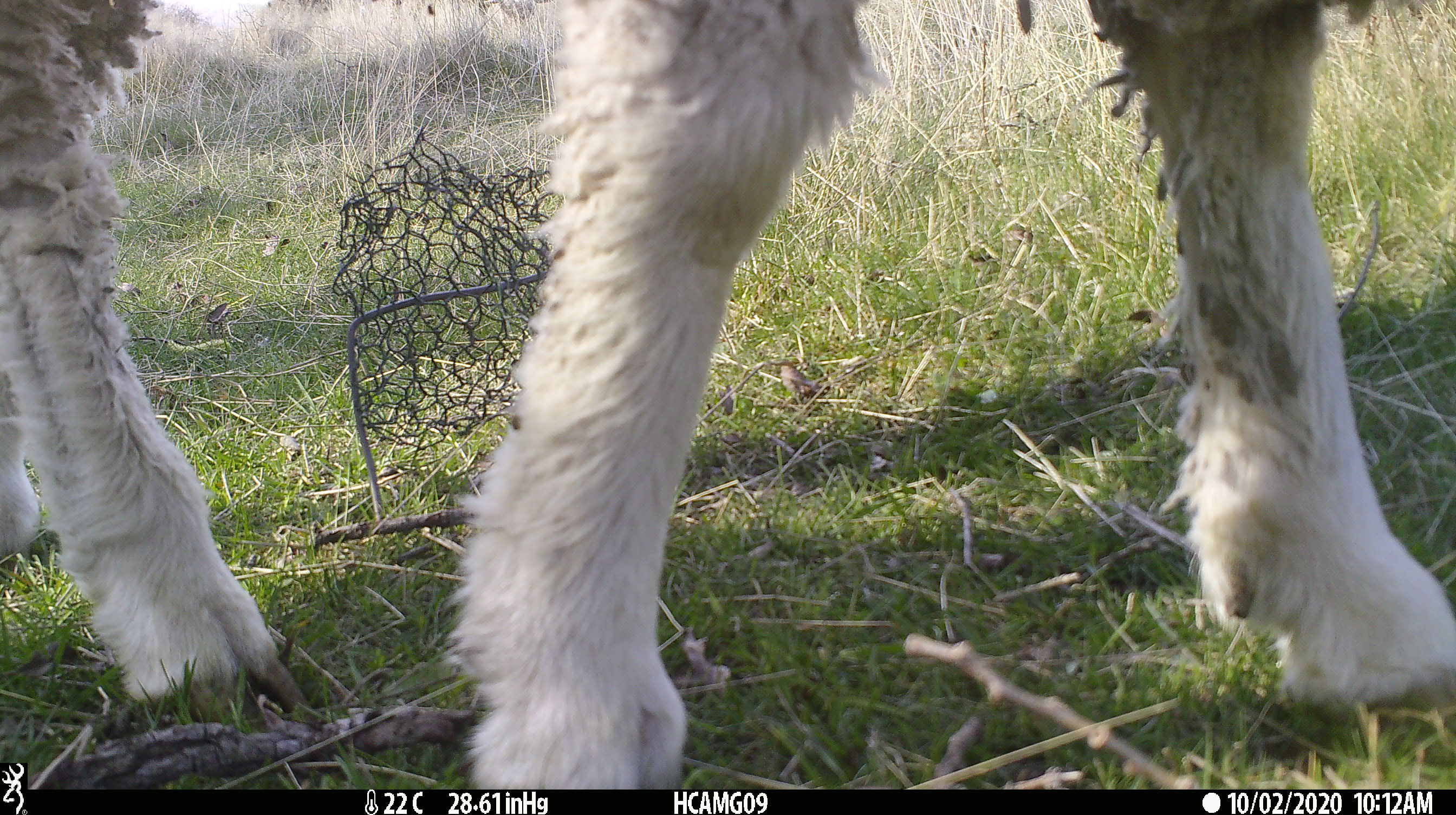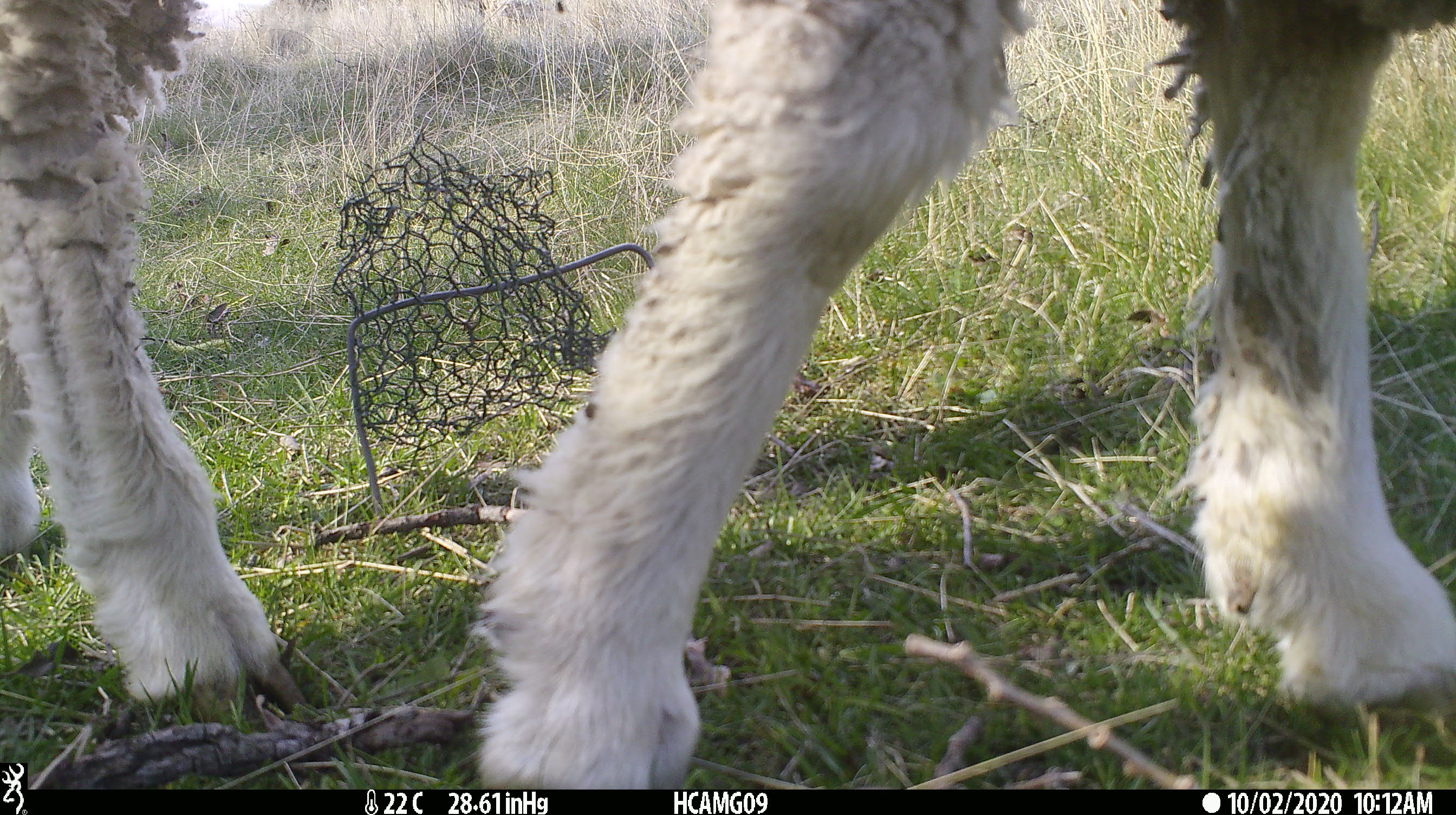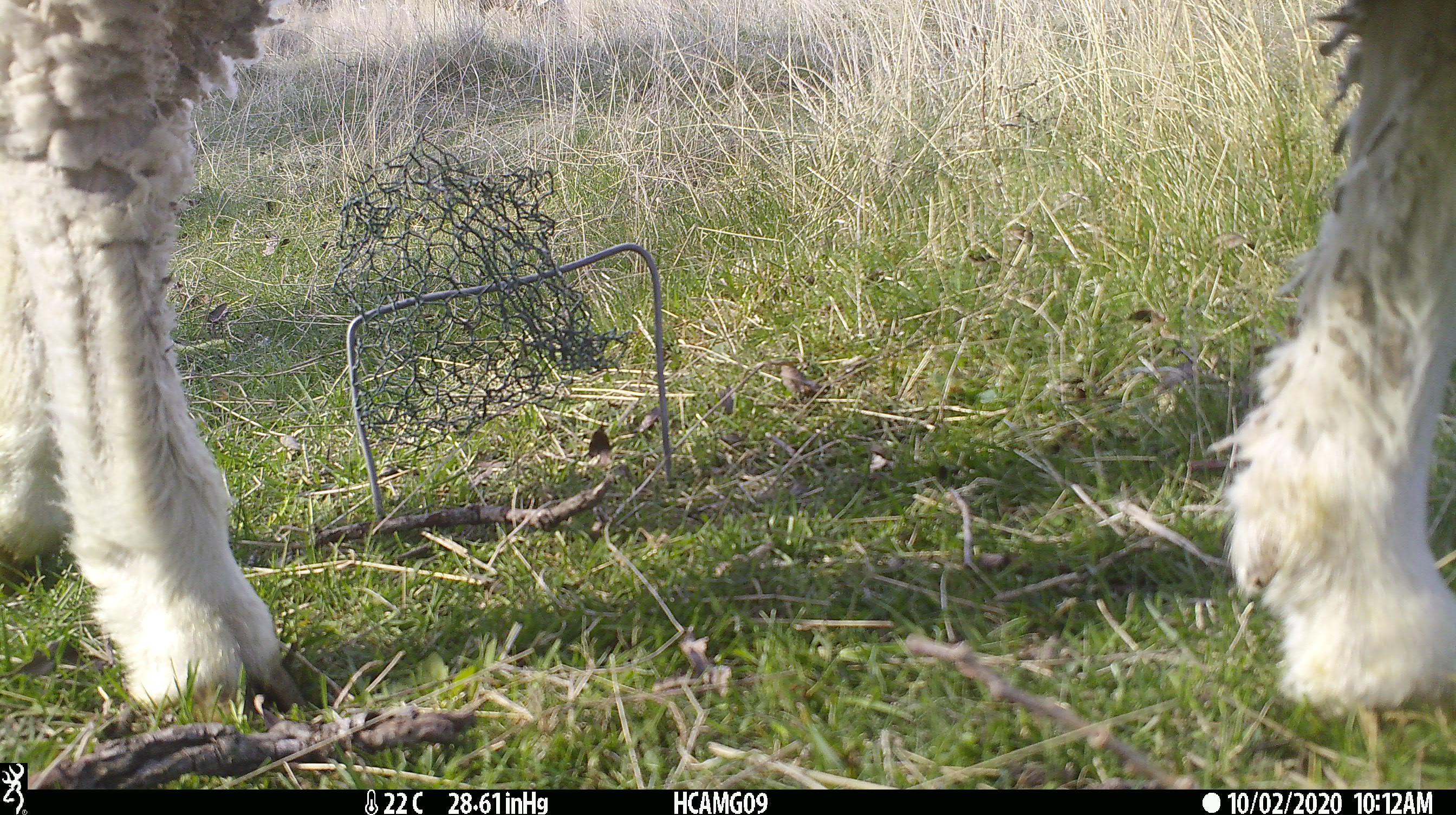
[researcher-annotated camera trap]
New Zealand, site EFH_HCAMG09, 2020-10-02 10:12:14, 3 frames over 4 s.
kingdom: Animalia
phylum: Chordata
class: Mammalia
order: Artiodactyla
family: Bovidae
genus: Ovis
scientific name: Ovis aries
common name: domestic sheep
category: sheep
Sheep (domestic sheep) (Ovis aries).